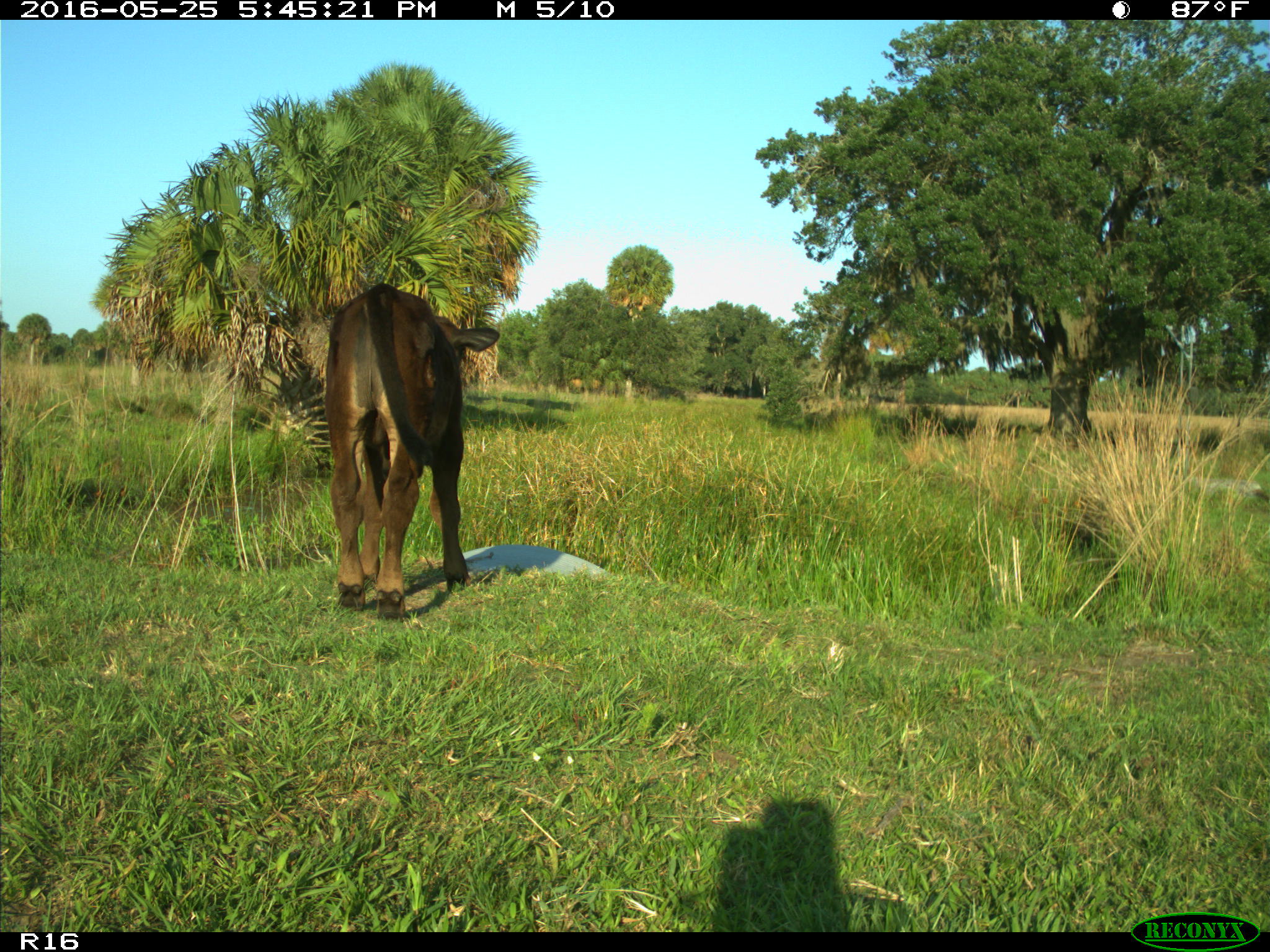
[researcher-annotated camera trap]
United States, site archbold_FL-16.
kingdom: Animalia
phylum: Chordata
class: Mammalia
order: Artiodactyla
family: Bovidae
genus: Bos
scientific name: Bos taurus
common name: domestic cow